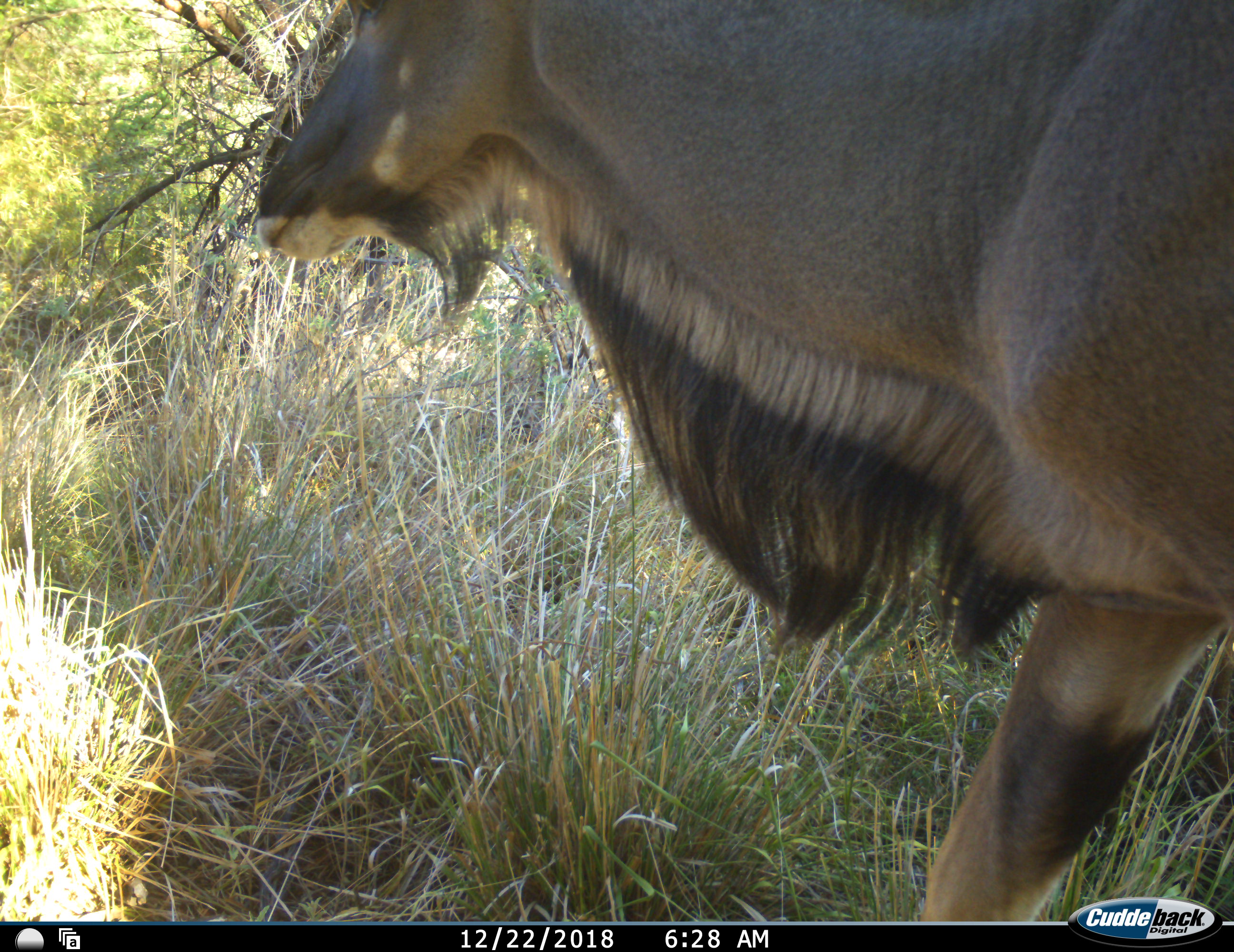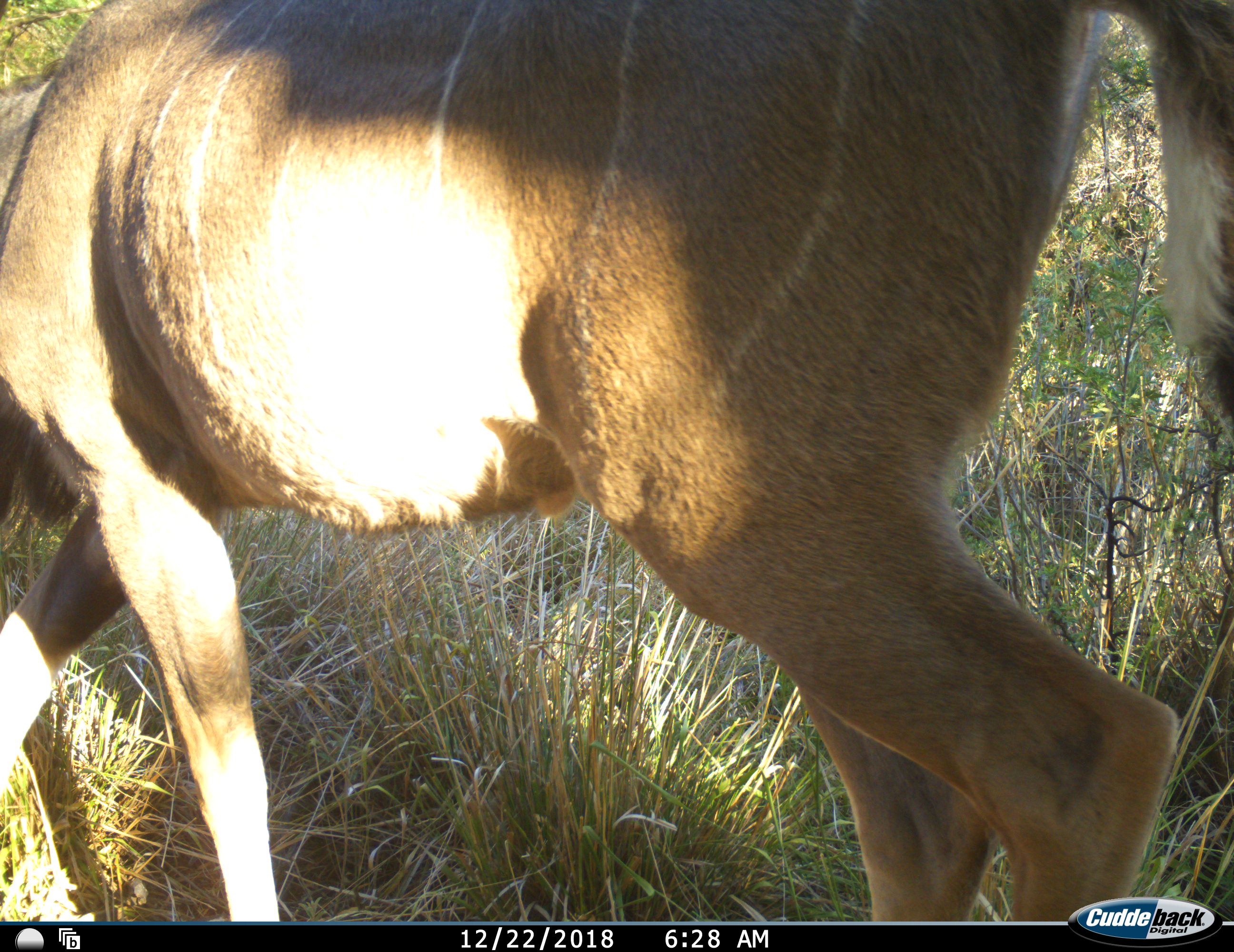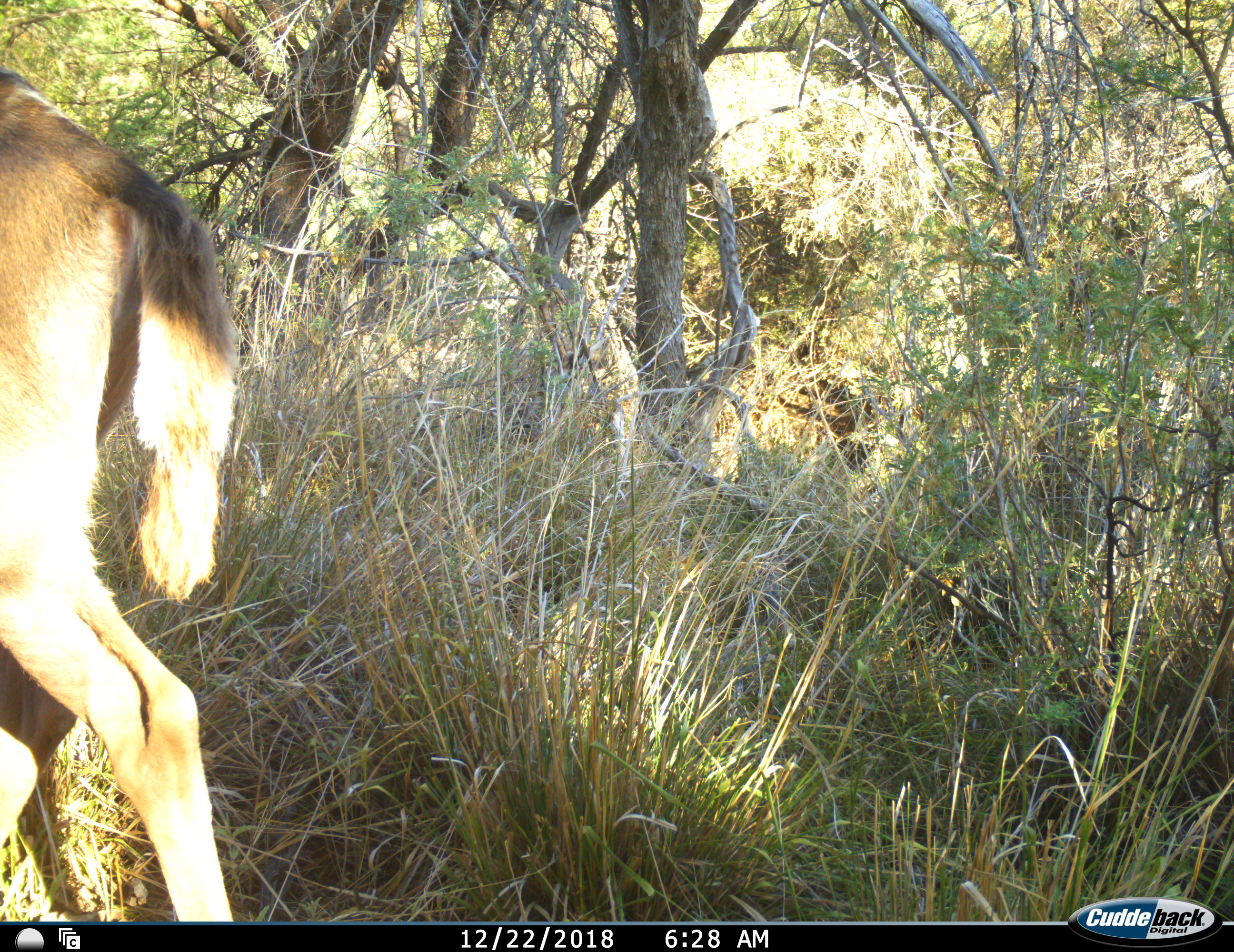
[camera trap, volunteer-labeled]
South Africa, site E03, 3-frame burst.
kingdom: Animalia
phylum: Chordata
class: Mammalia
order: Artiodactyla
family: Bovidae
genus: Tragelaphus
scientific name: Tragelaphus strepsiceros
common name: greater kudu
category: kudu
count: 1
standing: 0%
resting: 0%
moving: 100%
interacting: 0%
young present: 0%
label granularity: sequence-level